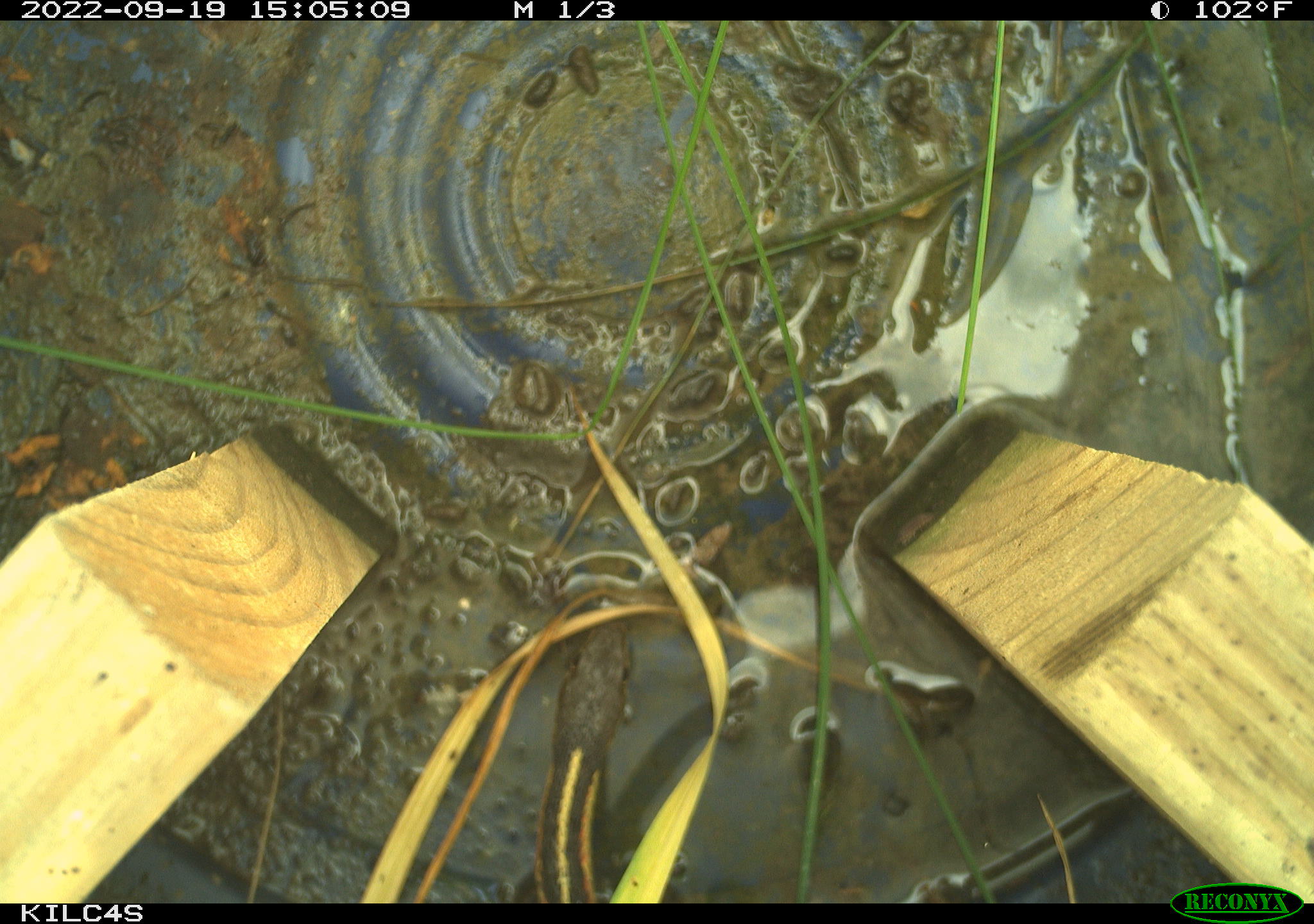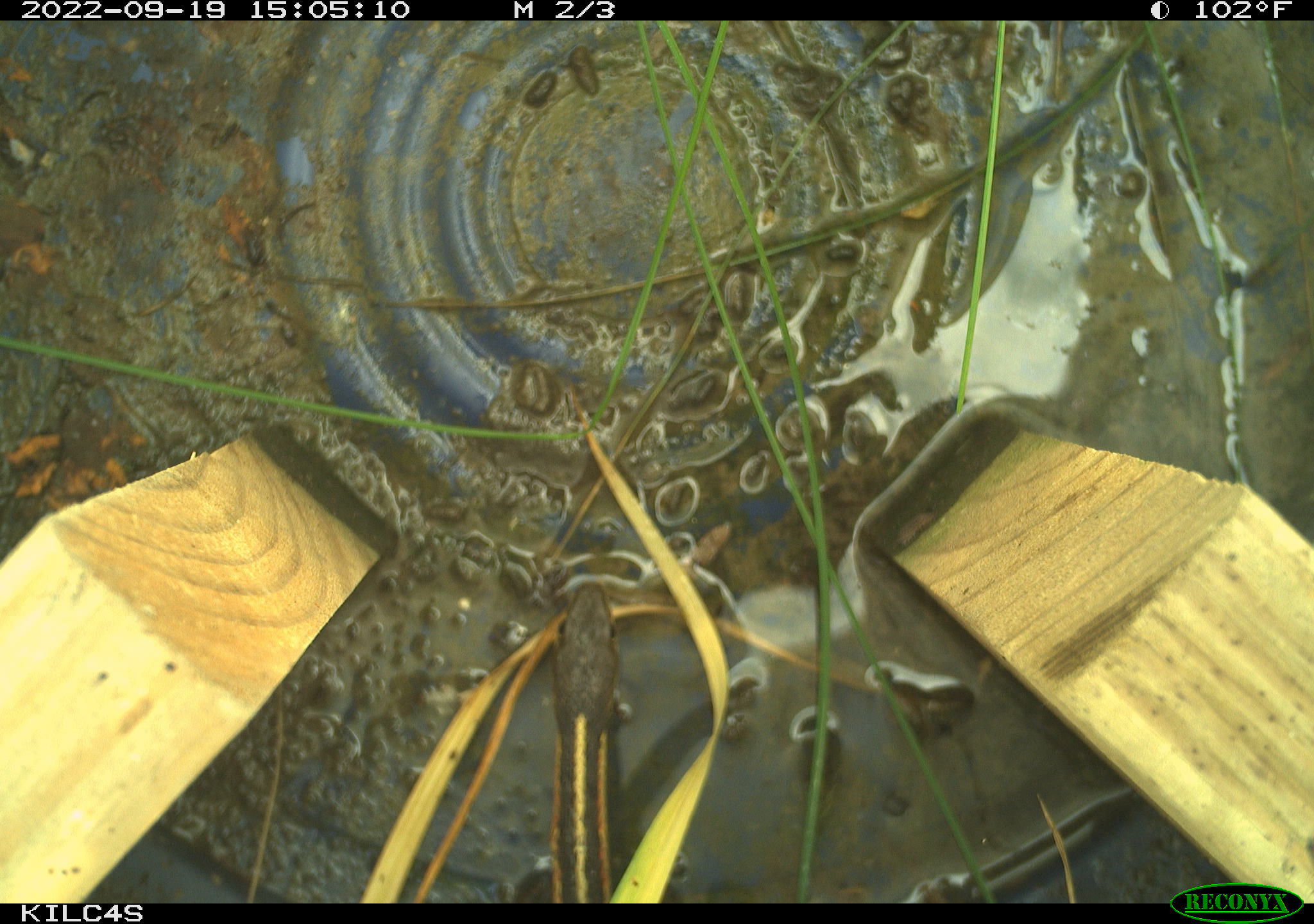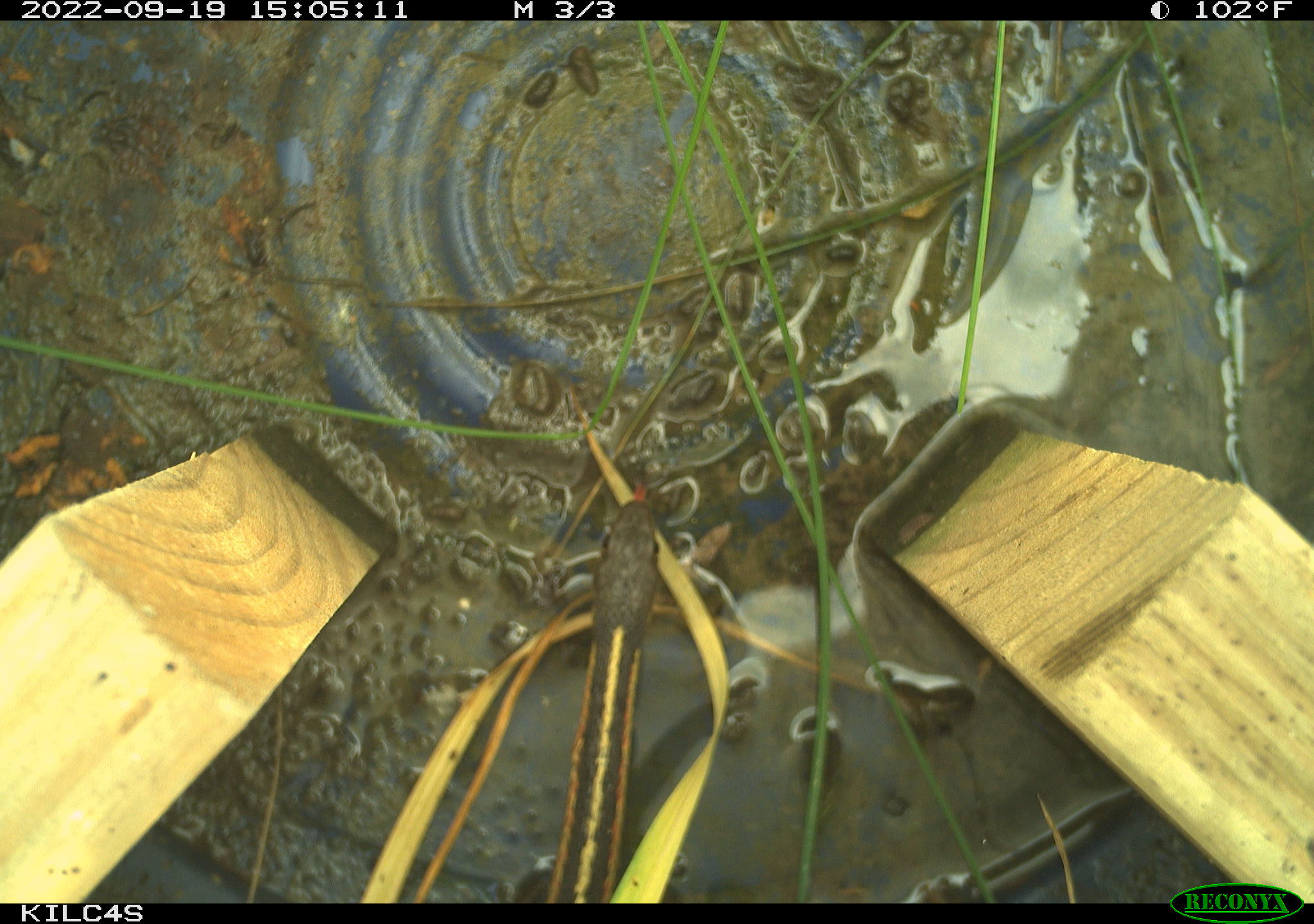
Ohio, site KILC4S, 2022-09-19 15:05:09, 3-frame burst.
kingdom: Animalia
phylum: Chordata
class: Reptilia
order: Squamata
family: Colubridae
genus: Thamnophis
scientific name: Thamnophis sirtalis sirtalis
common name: eastern gartersnake